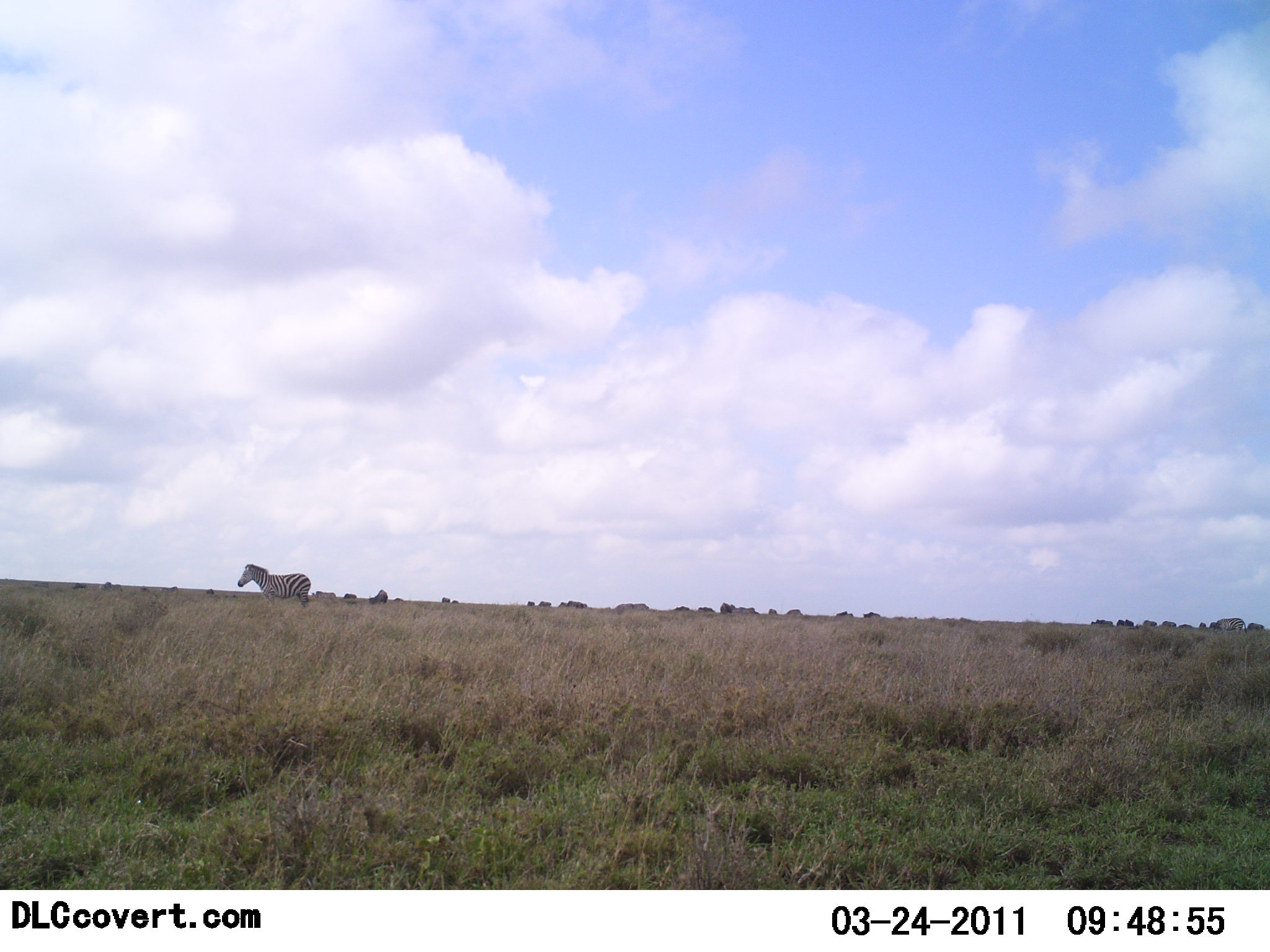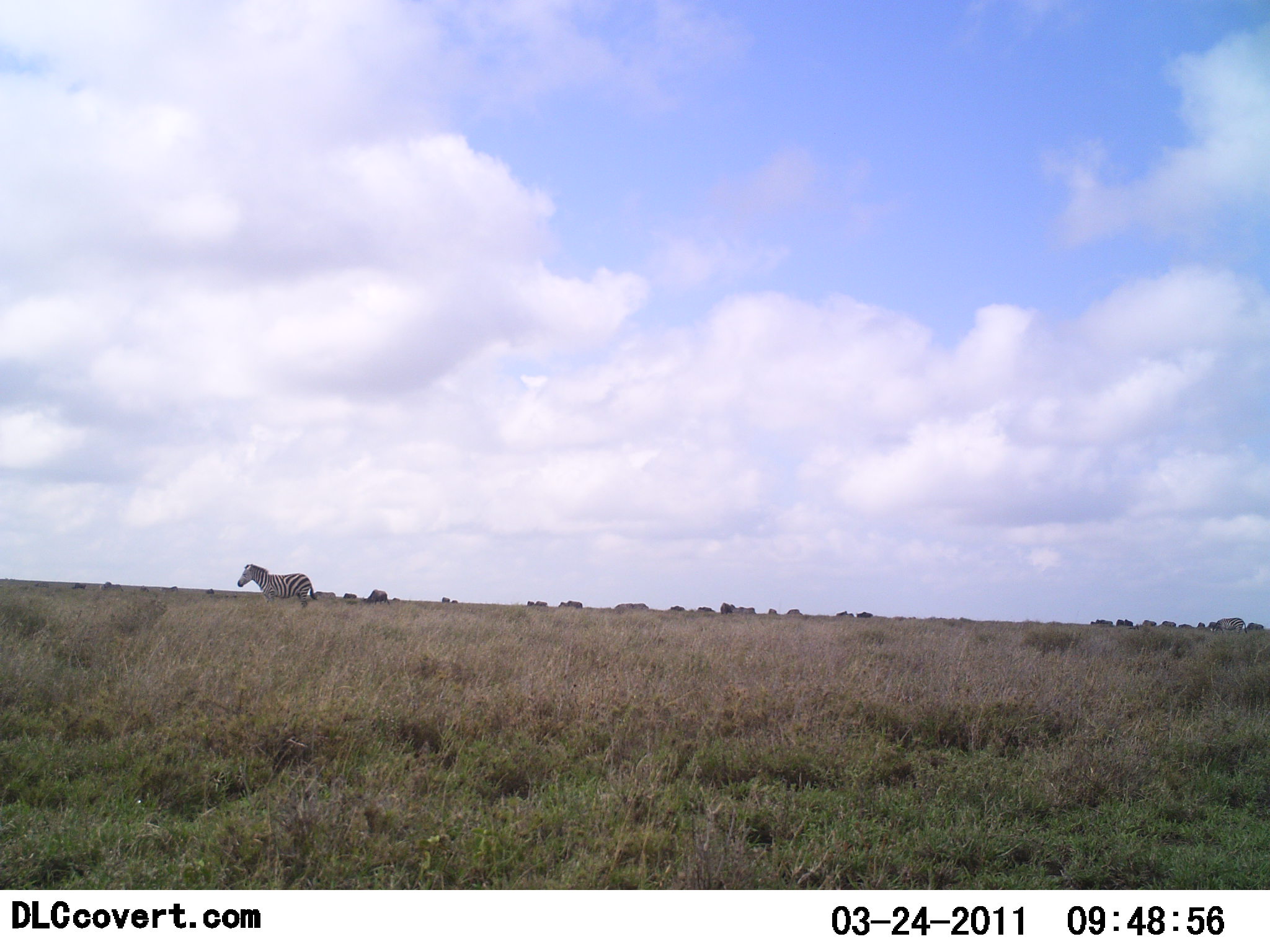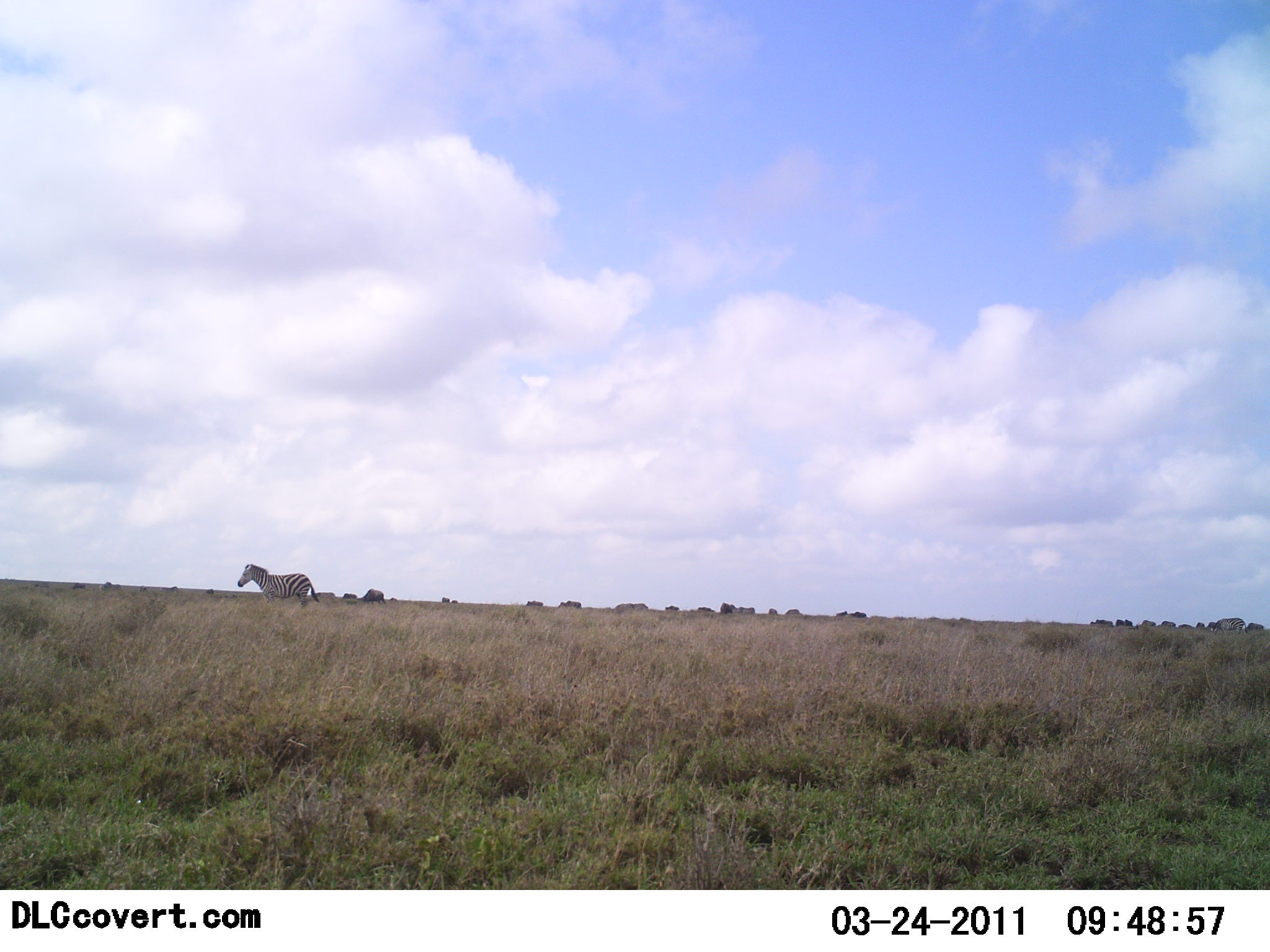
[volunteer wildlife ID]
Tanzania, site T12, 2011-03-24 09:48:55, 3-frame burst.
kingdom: Animalia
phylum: Chordata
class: Mammalia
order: Perissodactyla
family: Equidae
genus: Equus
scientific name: Equus quagga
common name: plains zebra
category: zebra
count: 1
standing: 87%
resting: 0%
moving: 7%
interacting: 13%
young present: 0%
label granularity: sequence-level